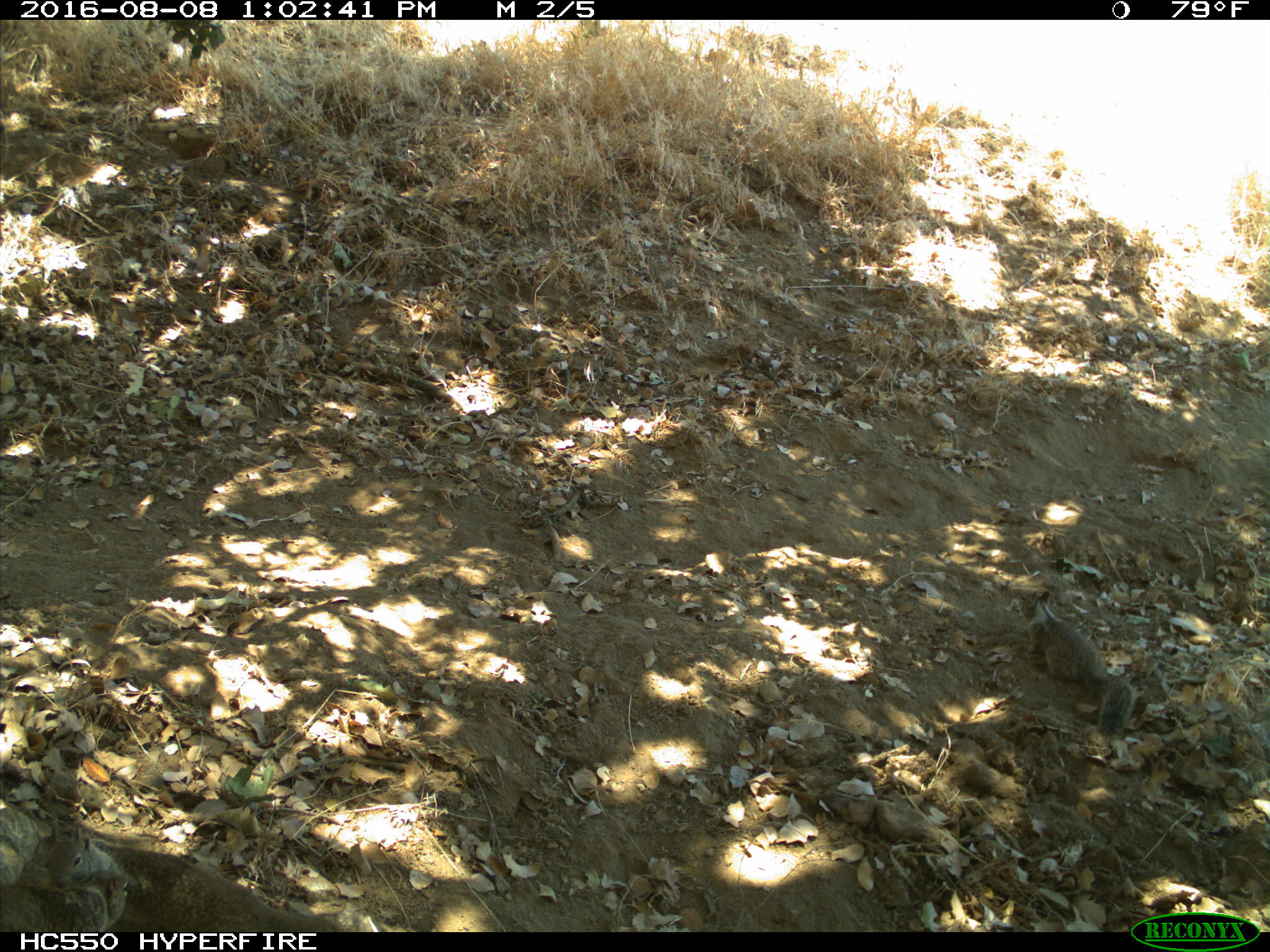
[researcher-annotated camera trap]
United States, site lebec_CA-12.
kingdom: Animalia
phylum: Chordata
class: Mammalia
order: Rodentia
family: Sciuridae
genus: Otospermophilus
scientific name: Otospermophilus beecheyi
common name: california ground squirrel